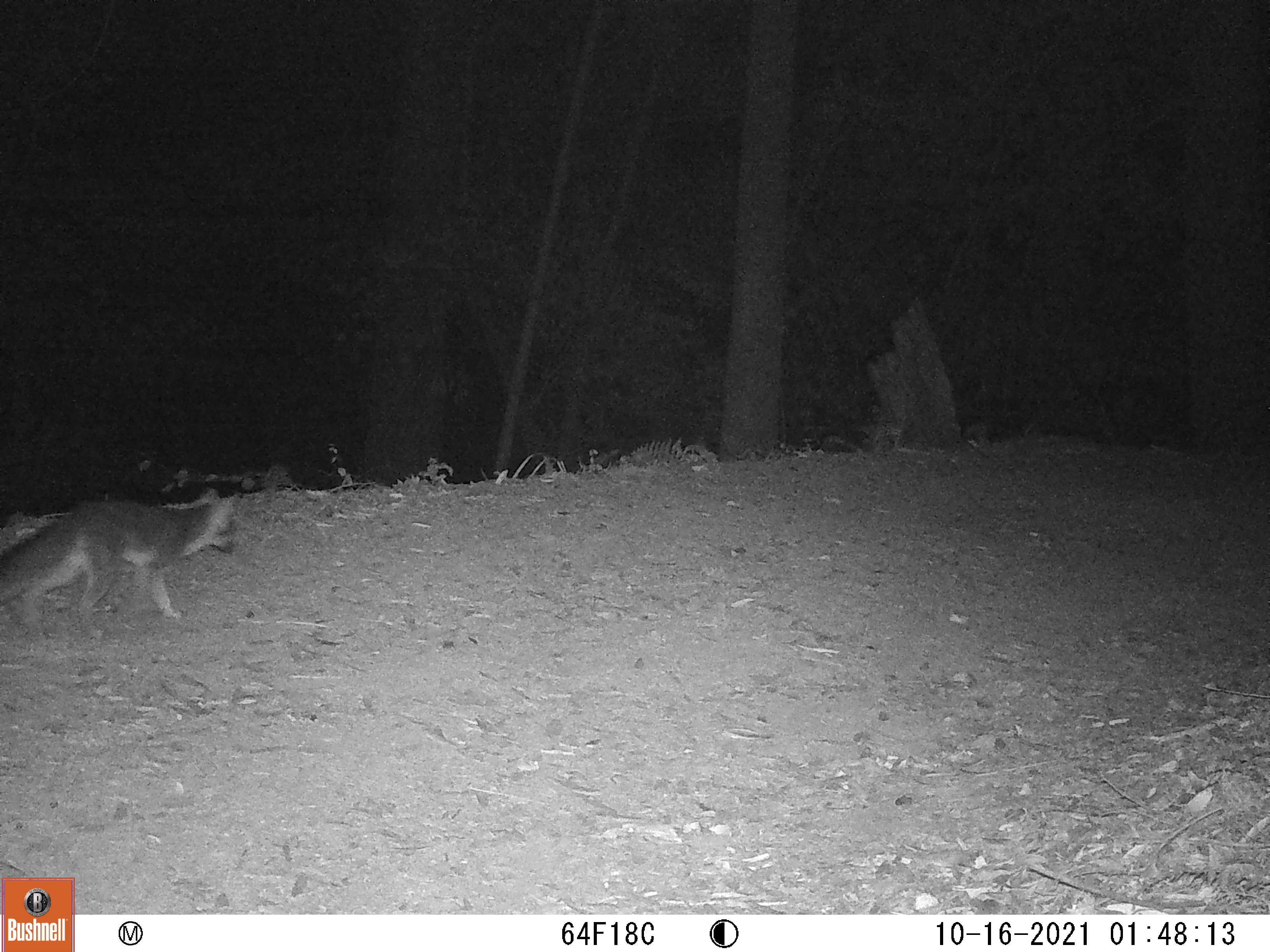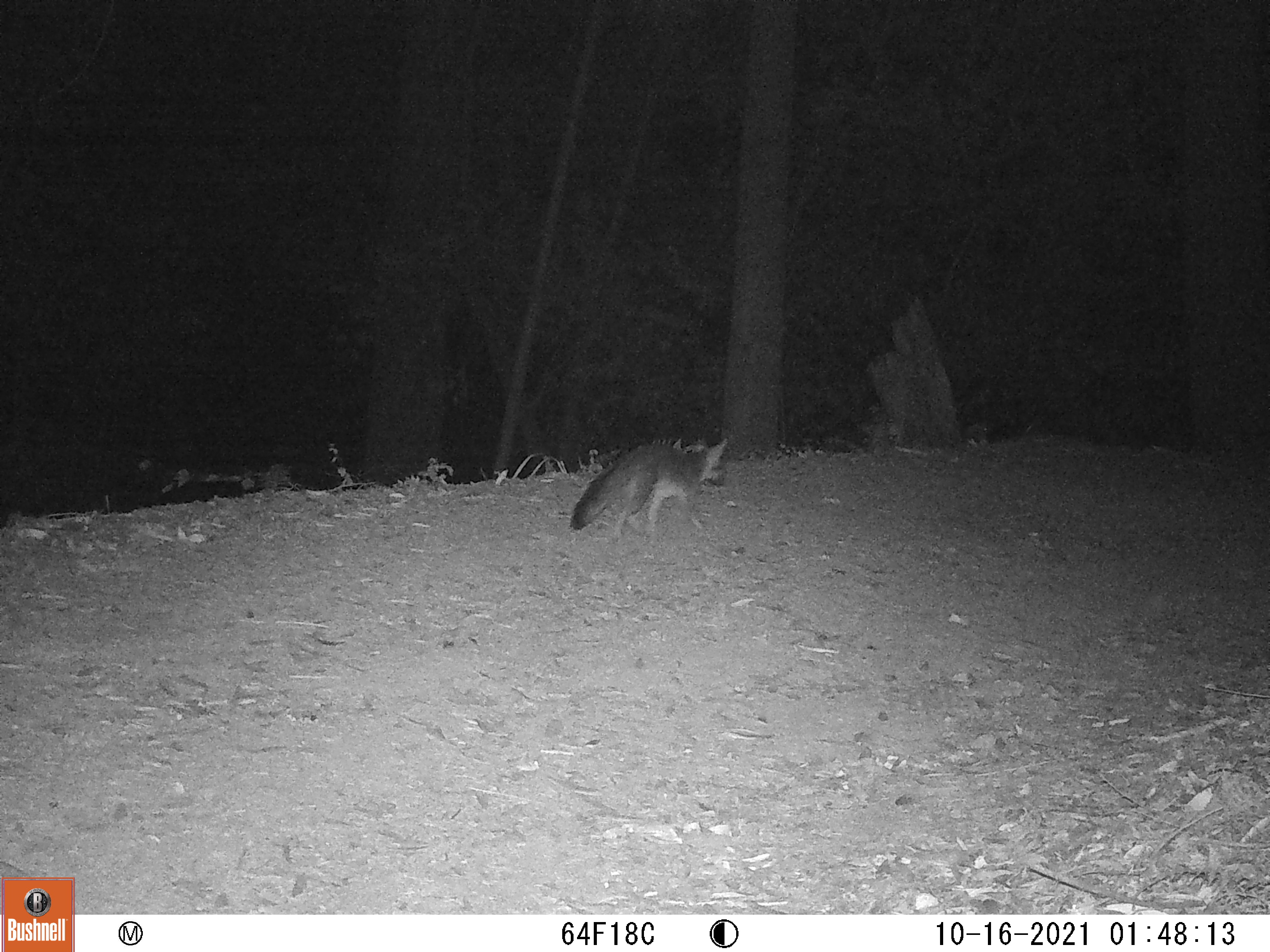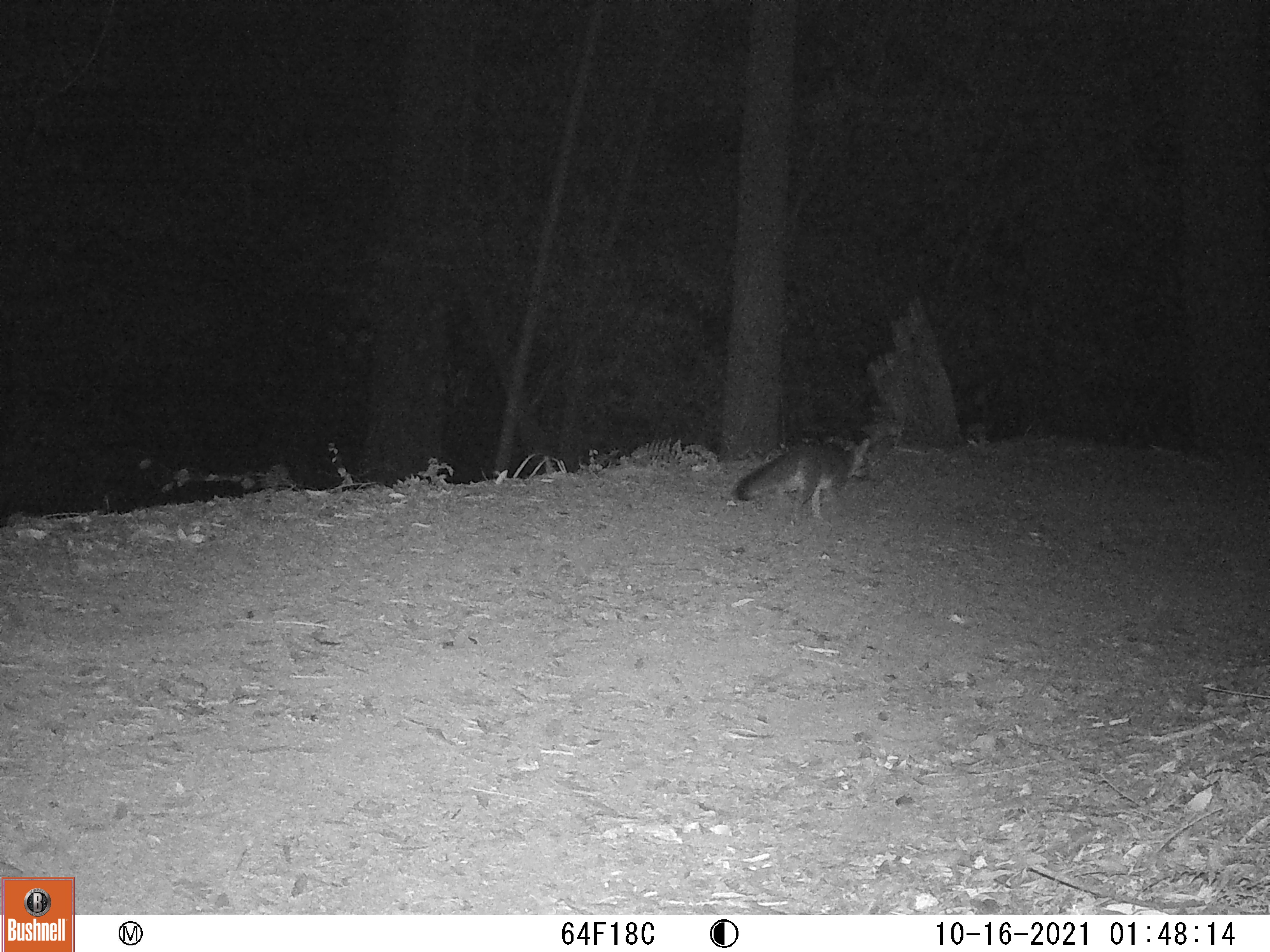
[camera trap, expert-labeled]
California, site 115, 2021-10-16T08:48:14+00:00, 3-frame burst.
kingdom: Animalia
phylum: Chordata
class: Mammalia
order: Carnivora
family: Canidae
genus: Urocyon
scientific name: Urocyon cinereoargenteus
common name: gray fox